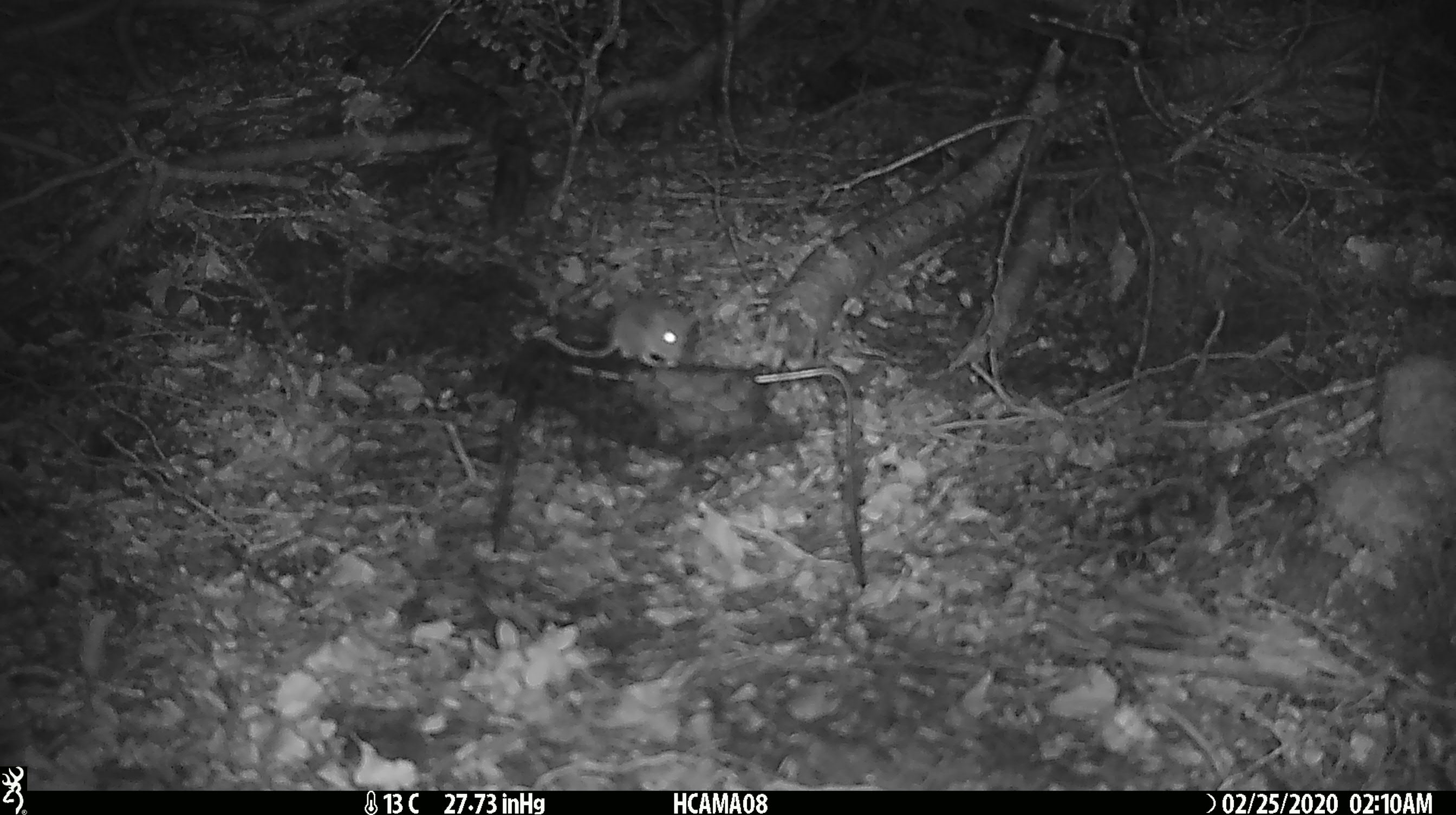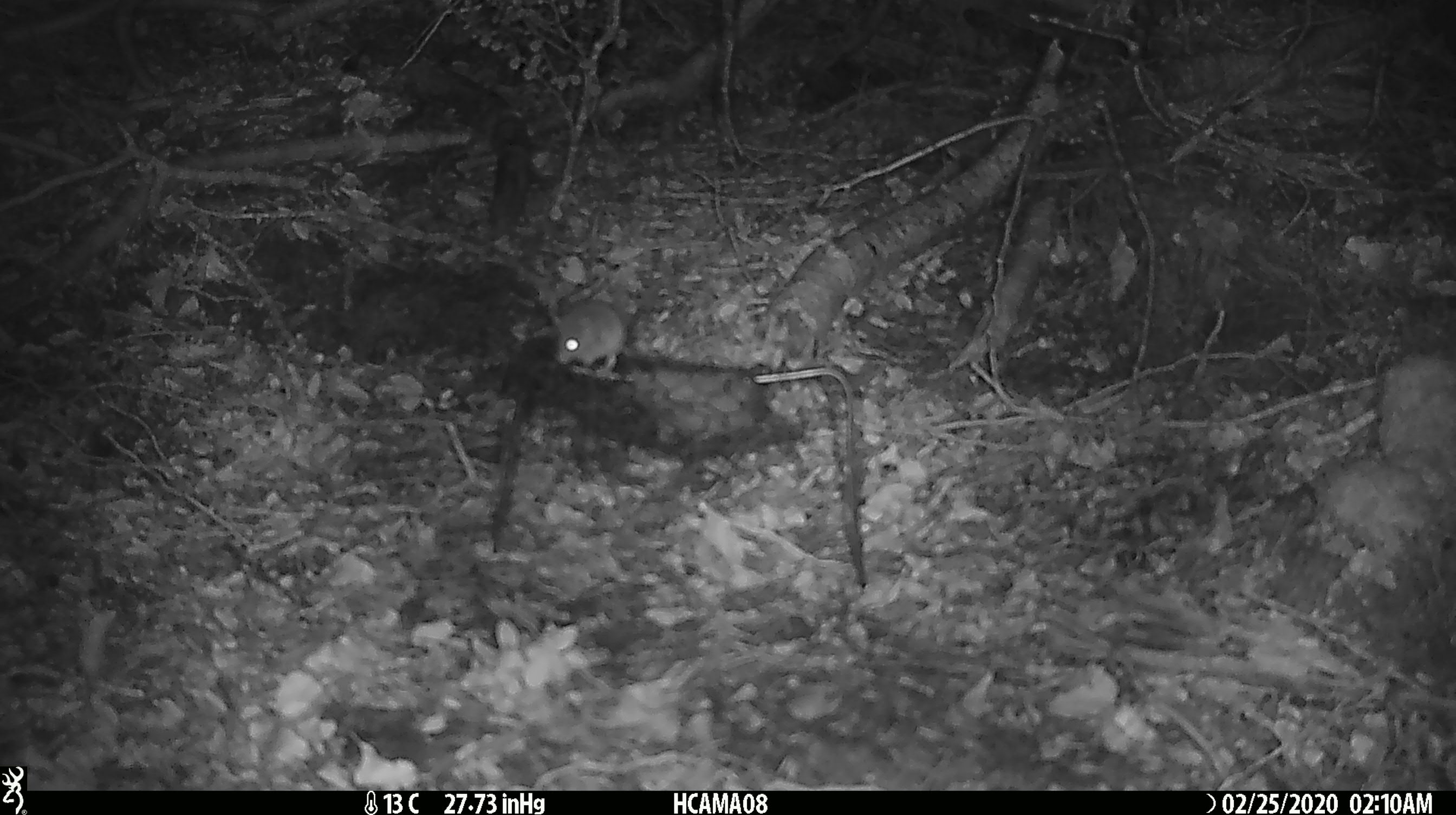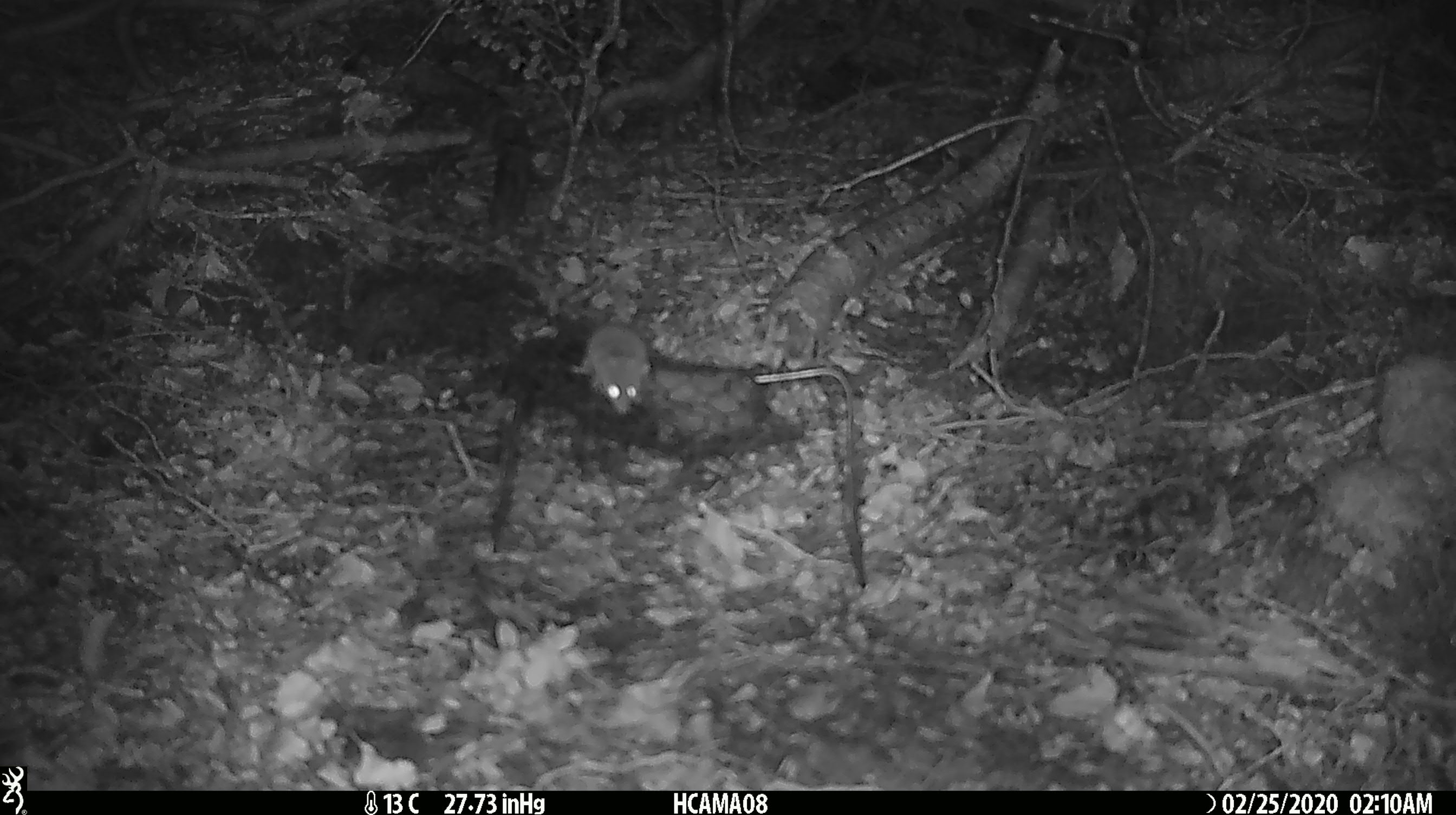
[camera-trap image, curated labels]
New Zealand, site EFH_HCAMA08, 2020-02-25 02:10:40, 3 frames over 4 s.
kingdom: Animalia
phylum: Chordata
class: Mammalia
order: Rodentia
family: Muridae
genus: Mus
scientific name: Mus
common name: mouse